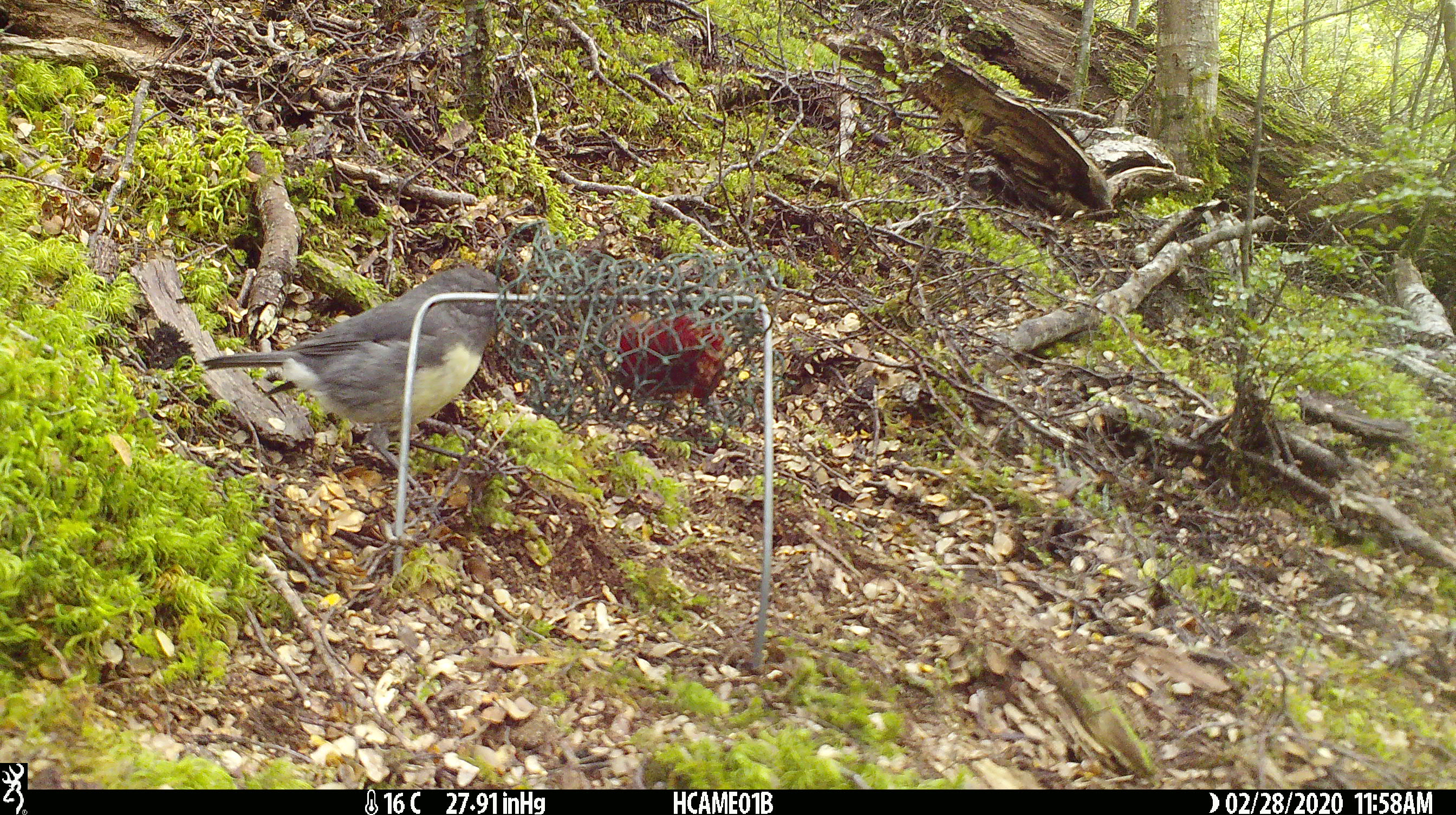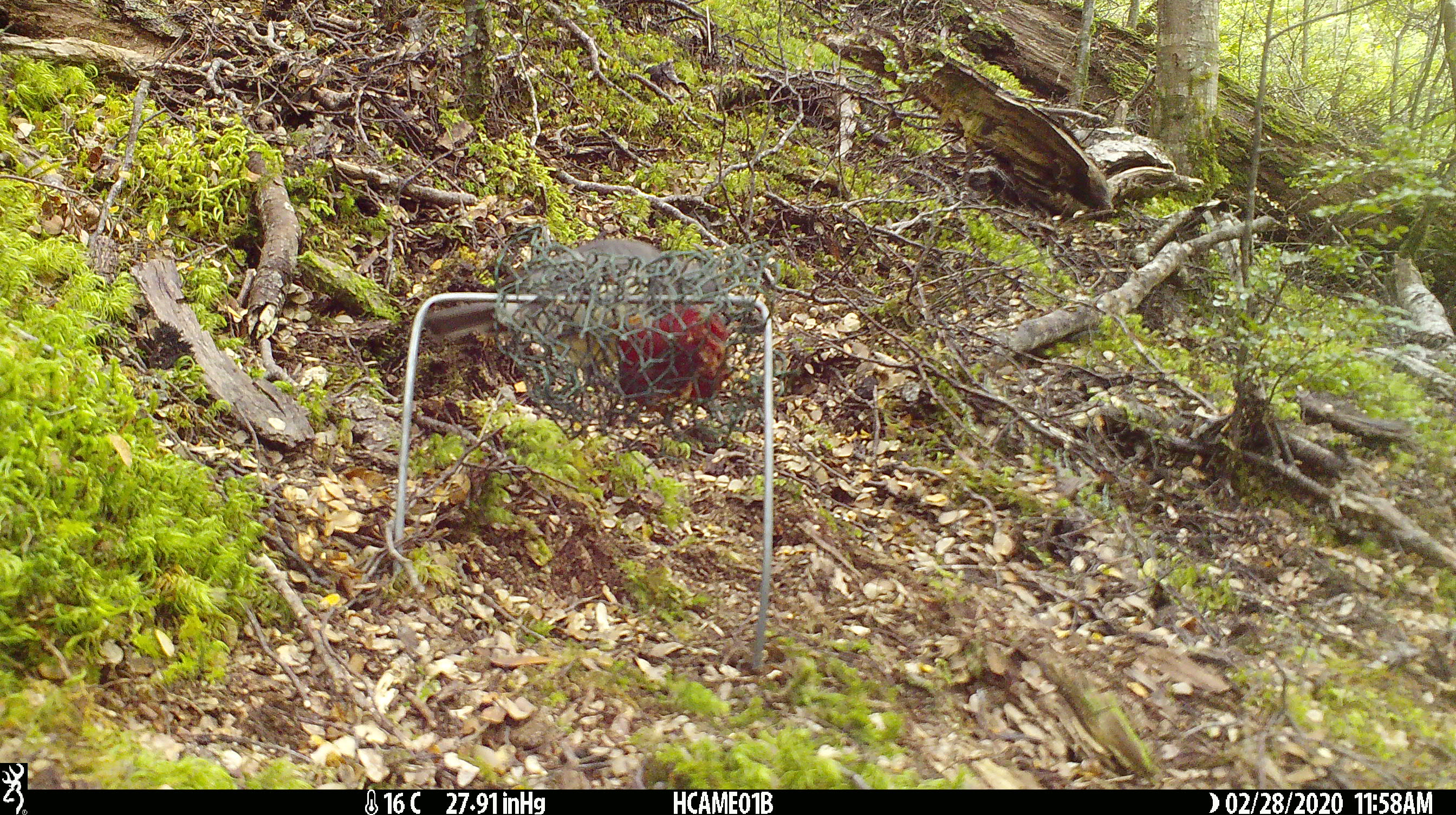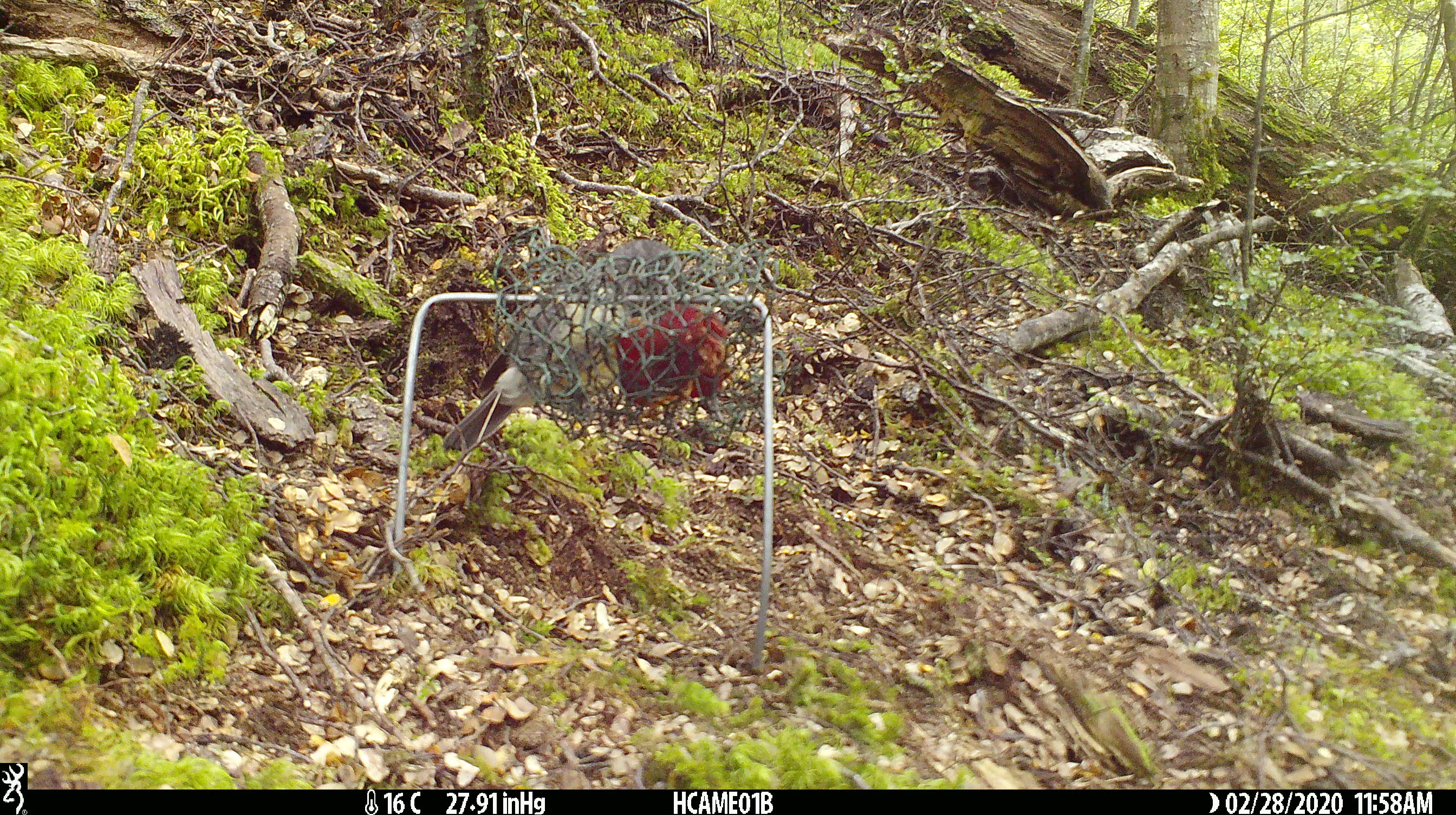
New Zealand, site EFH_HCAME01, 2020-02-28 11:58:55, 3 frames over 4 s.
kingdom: Animalia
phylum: Chordata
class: Aves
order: Passeriformes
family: Petroicidae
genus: Petroica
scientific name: Petroica australis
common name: new zealand robin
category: robin